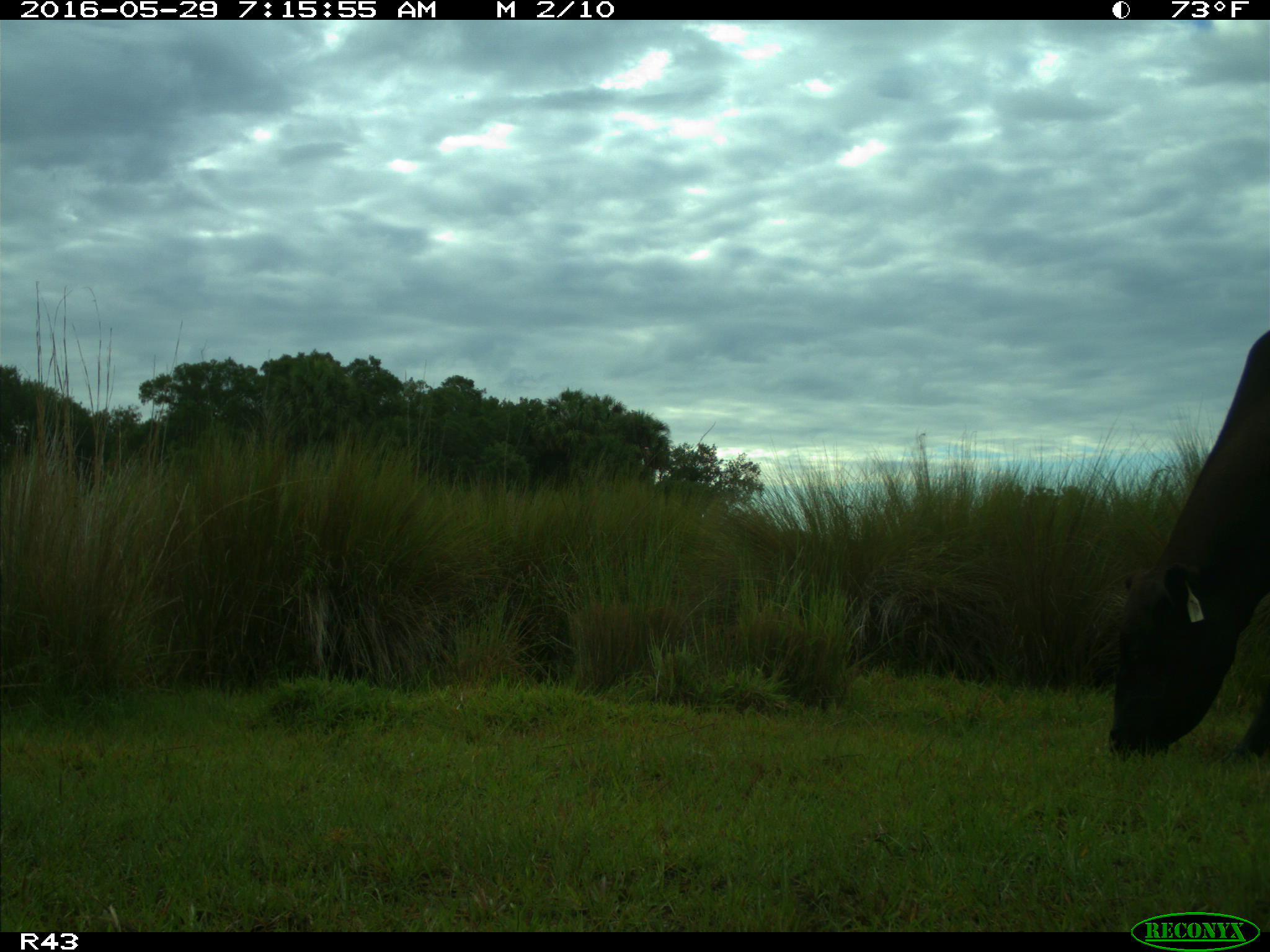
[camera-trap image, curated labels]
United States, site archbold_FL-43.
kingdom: Animalia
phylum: Chordata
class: Mammalia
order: Artiodactyla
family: Bovidae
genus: Bos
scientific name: Bos taurus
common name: domestic cow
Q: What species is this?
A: Bos taurus (domestic cow).